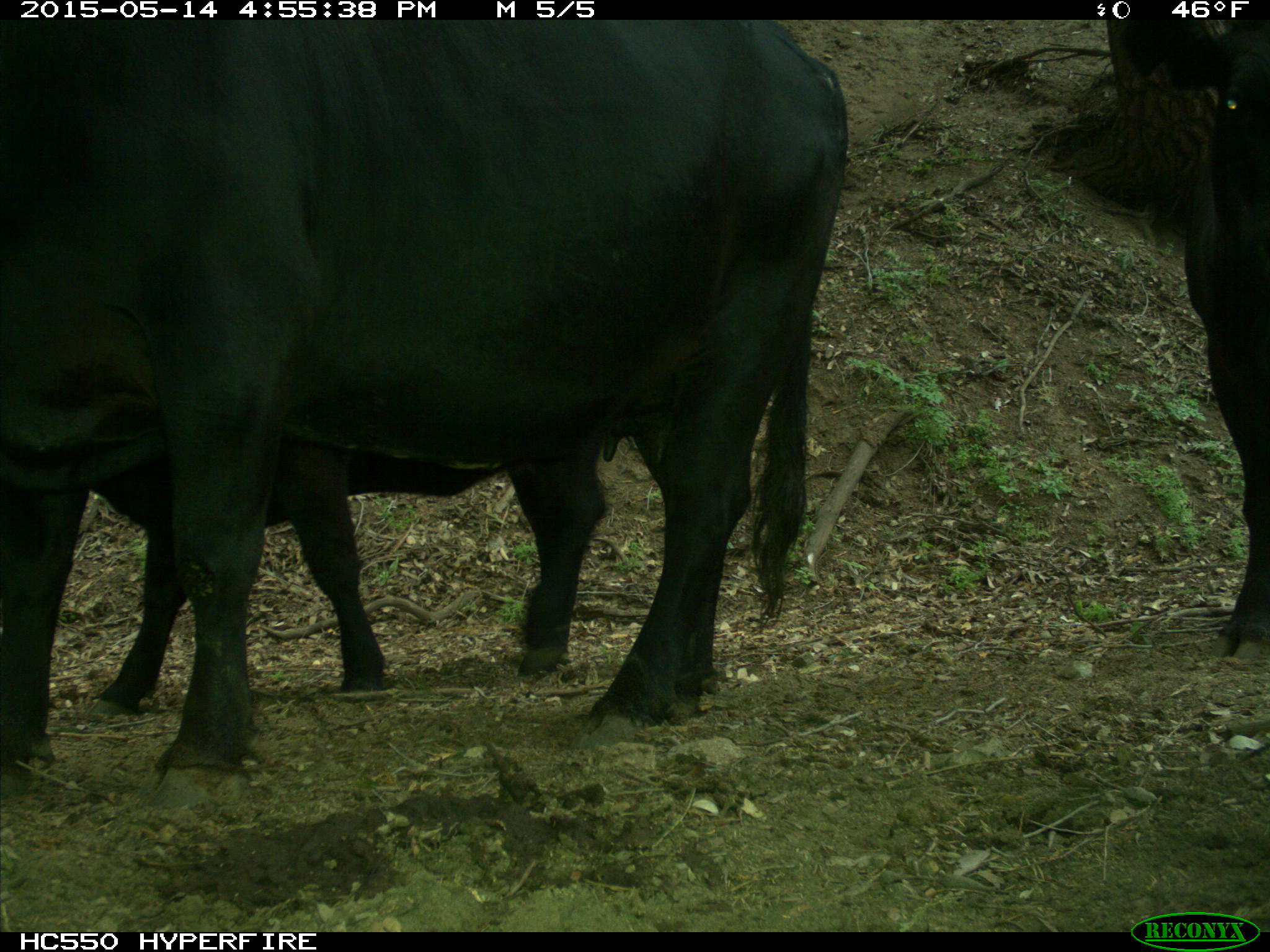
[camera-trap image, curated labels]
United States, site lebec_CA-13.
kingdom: Animalia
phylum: Chordata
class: Mammalia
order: Artiodactyla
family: Bovidae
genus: Bos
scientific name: Bos taurus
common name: domestic cow